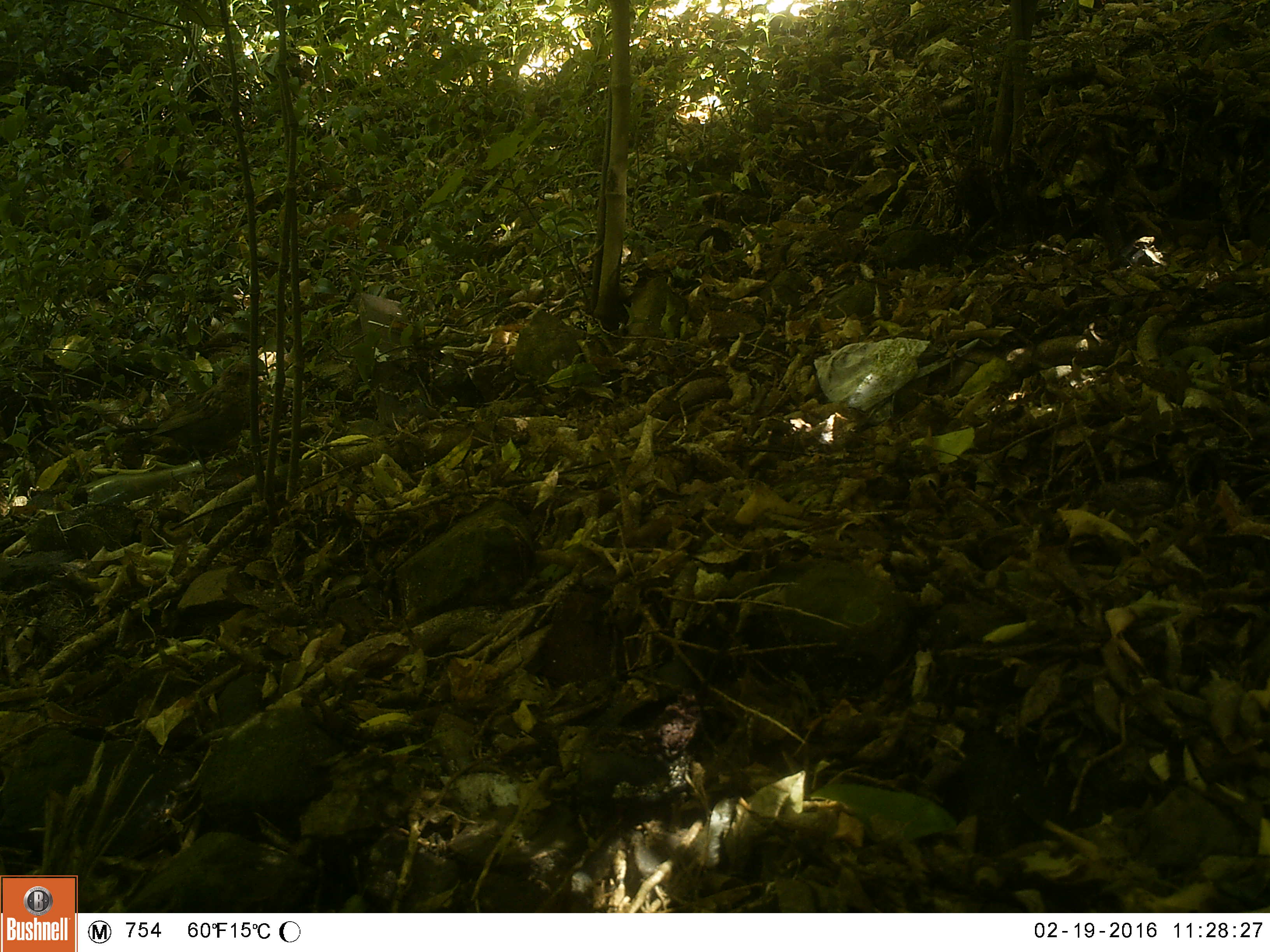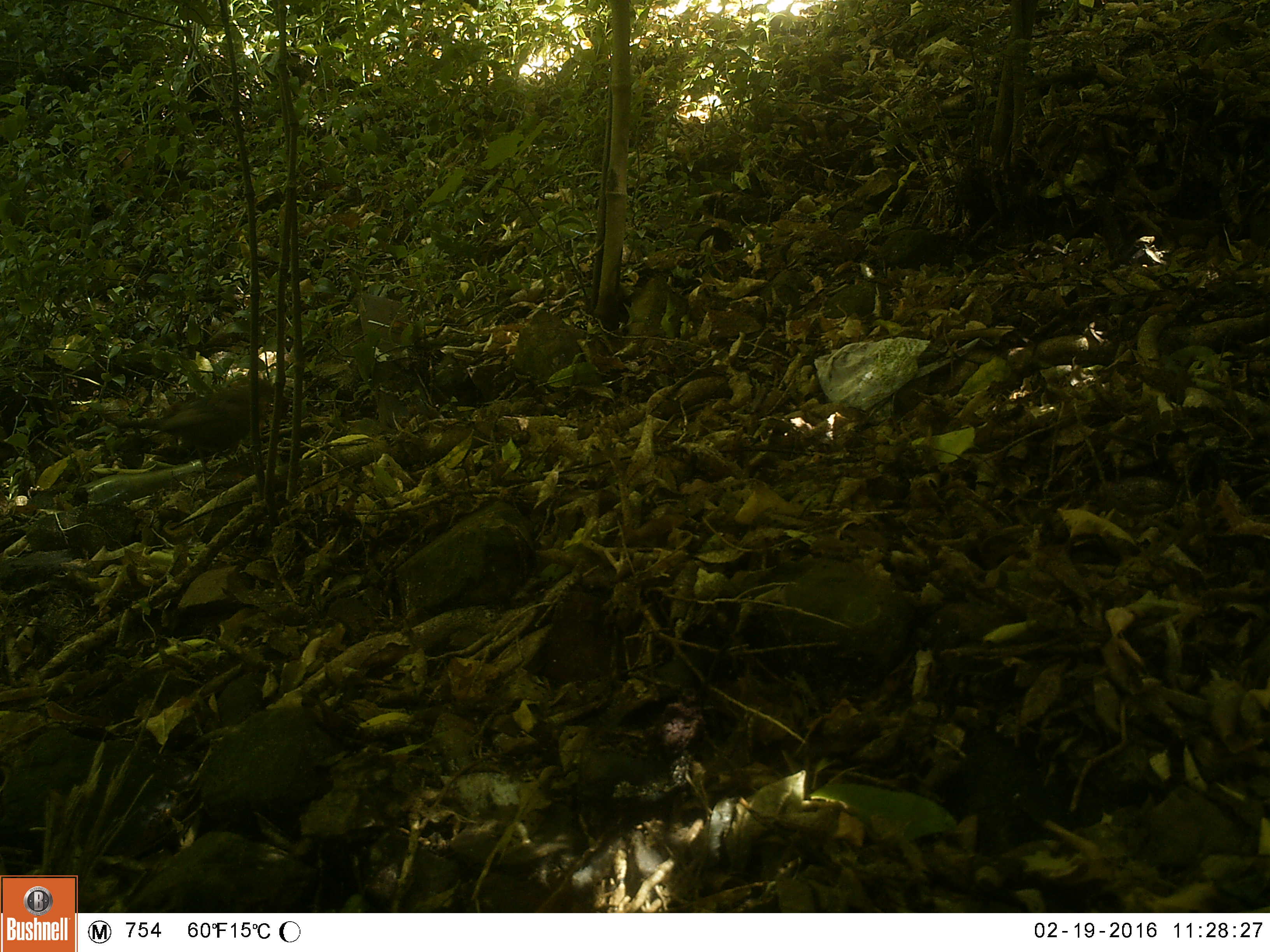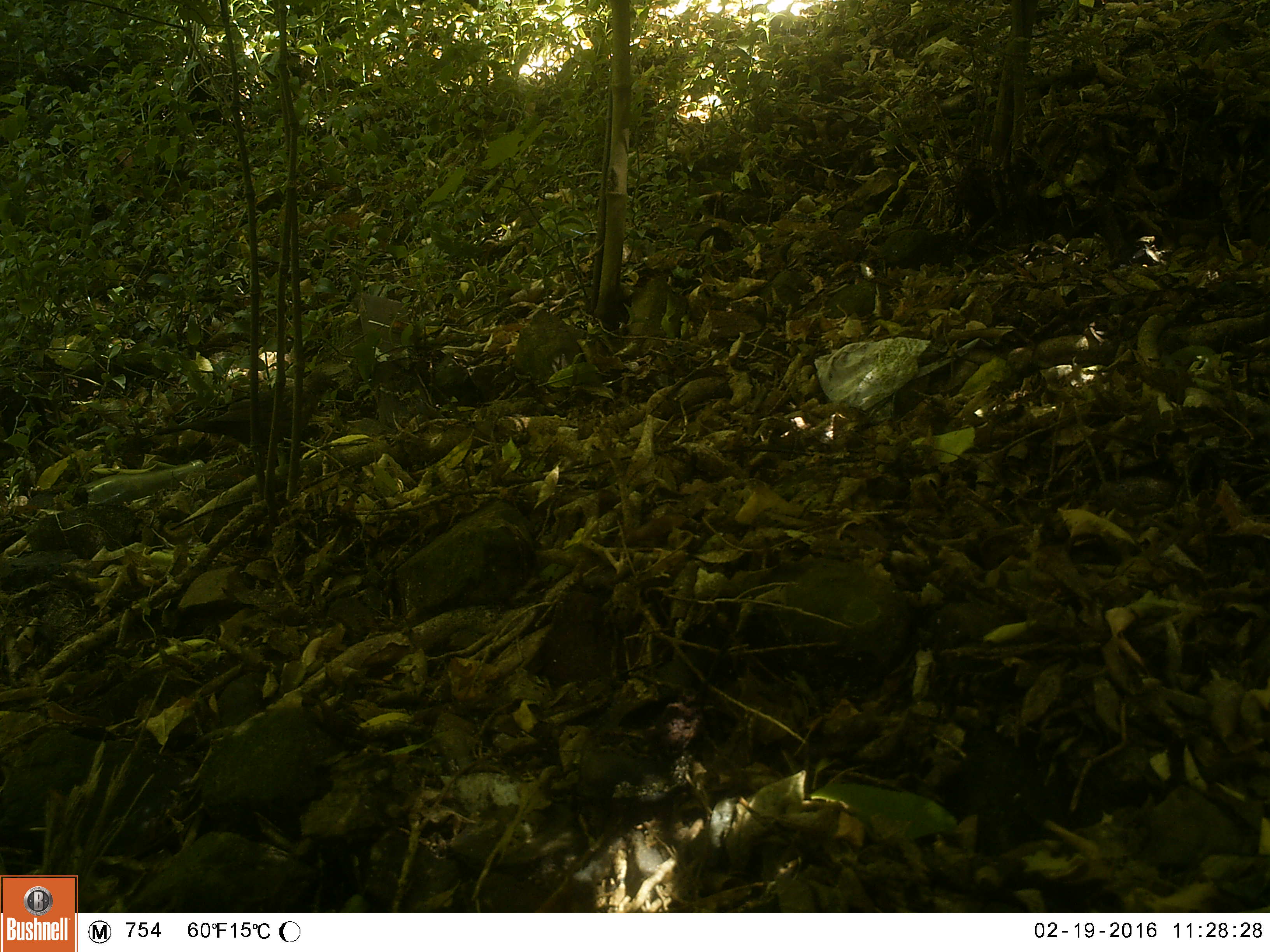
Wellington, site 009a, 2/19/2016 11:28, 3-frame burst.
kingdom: Animalia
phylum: Chordata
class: Aves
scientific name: Aves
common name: bird